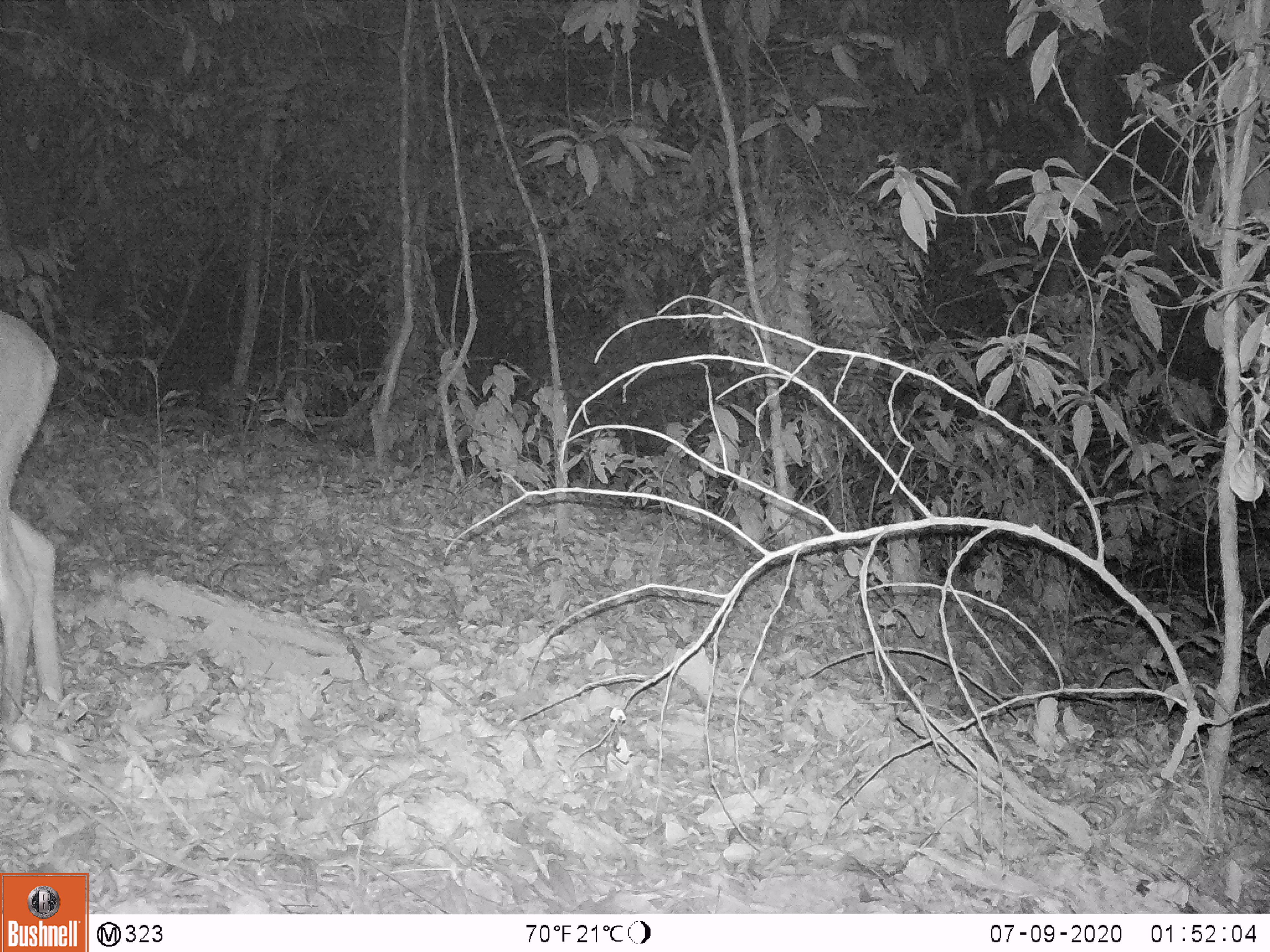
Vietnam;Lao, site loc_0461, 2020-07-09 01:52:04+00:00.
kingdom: Animalia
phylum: Chordata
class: Mammalia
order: Artiodactyla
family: Cervidae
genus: Muntiacus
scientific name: Muntiacus vuquangensis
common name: large-antlered muntjac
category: large antlered muntjac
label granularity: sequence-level